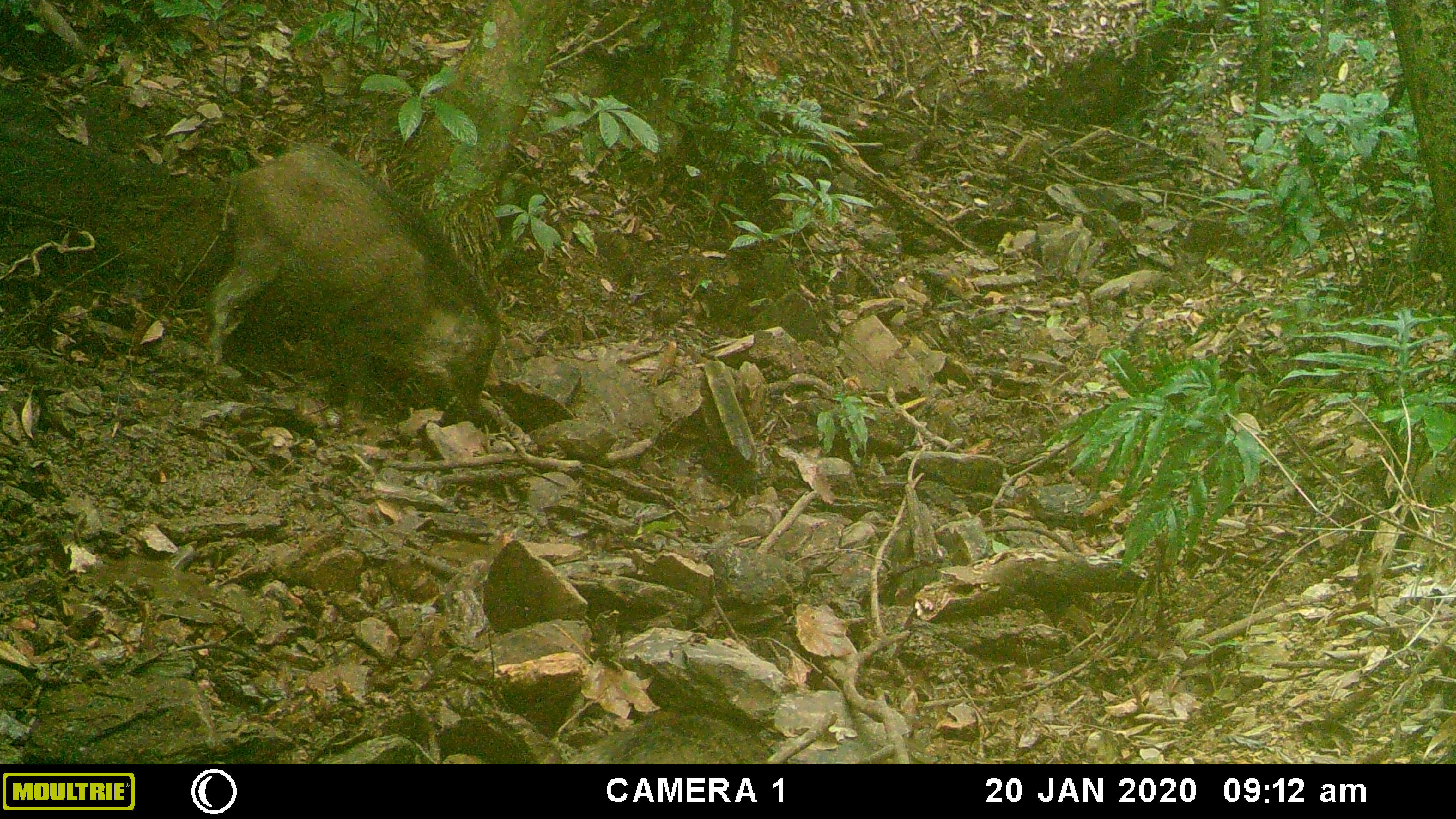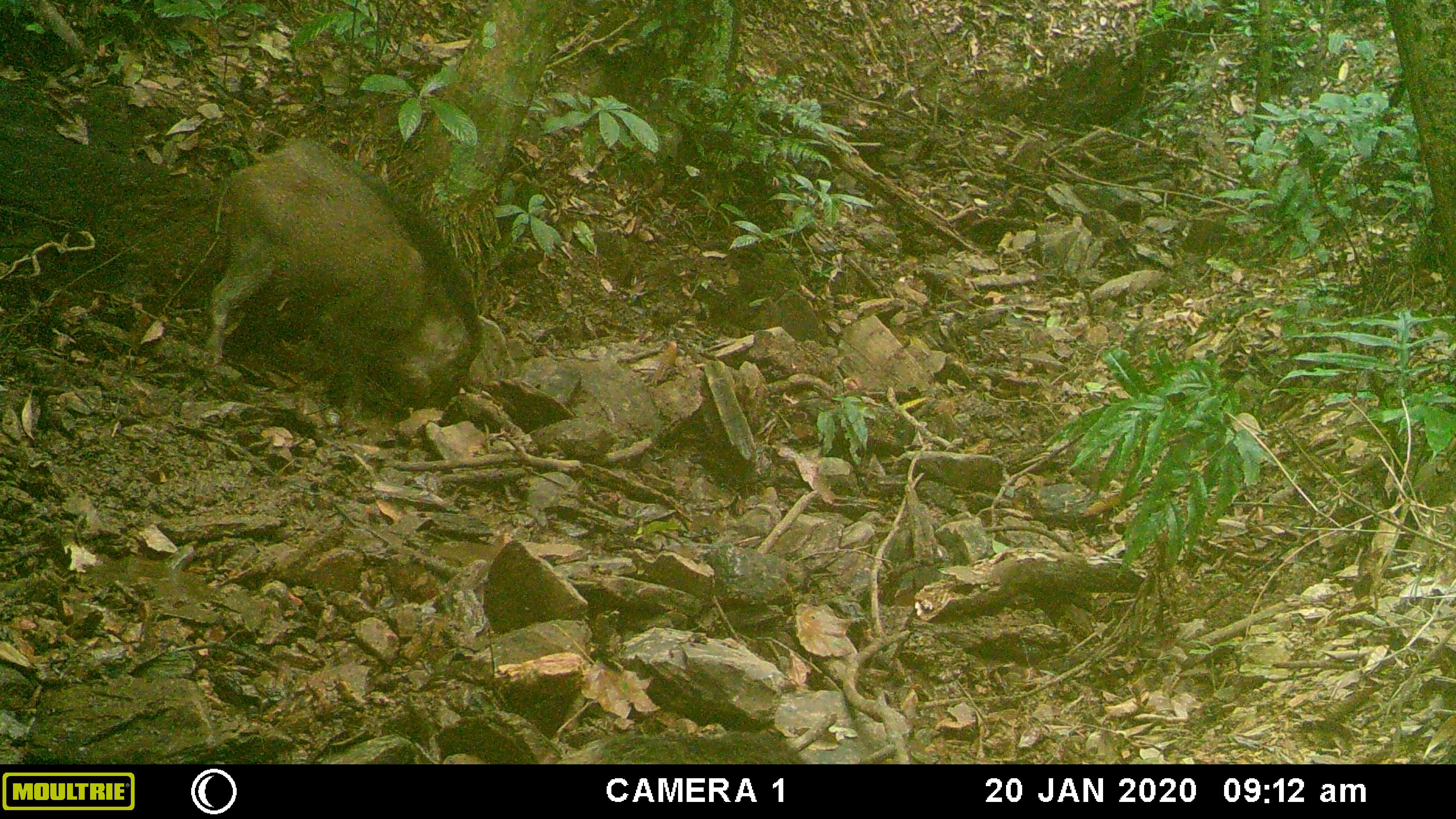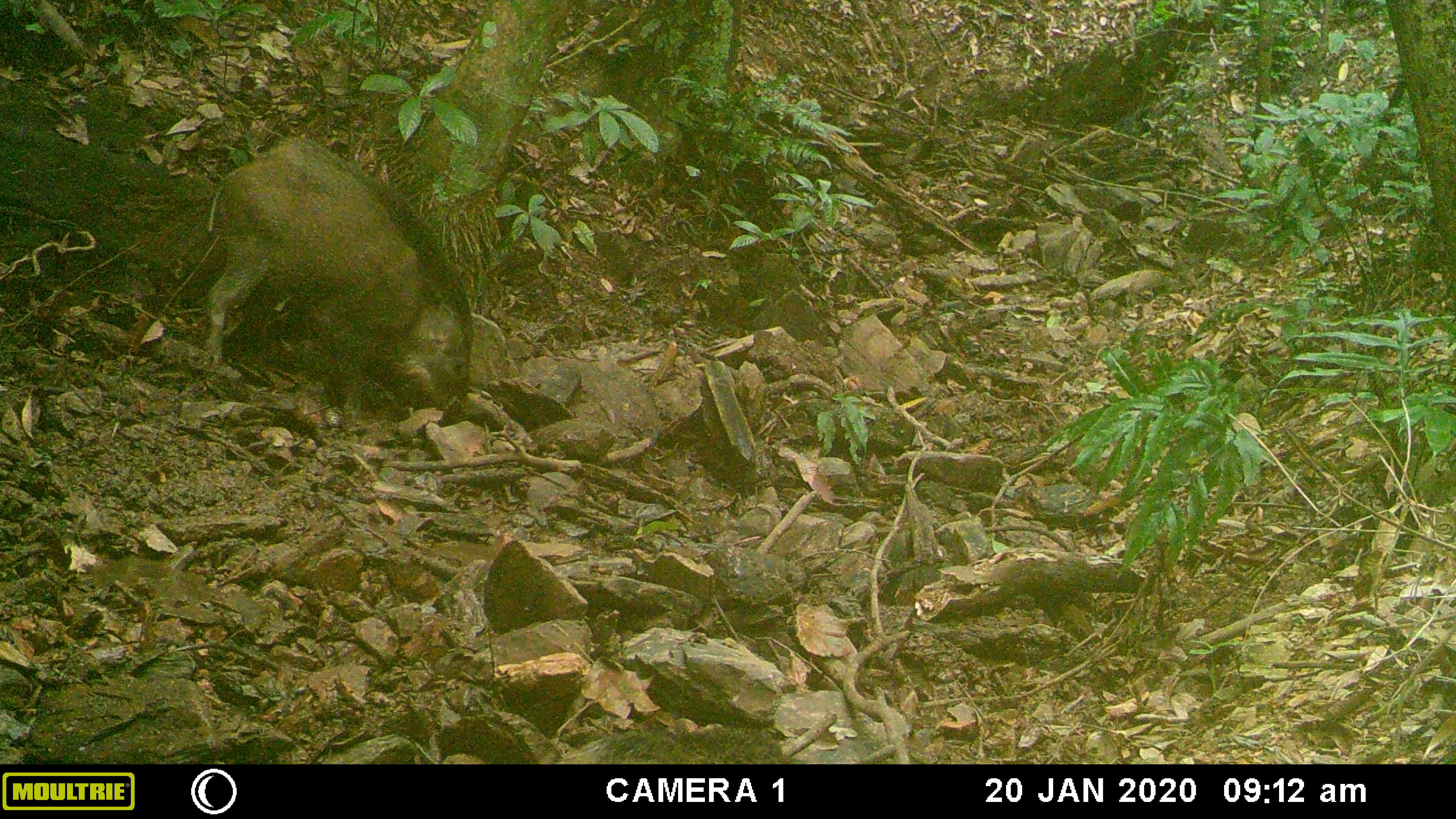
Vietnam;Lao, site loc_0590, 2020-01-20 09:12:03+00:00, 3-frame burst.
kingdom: Animalia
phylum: Chordata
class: Mammalia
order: Artiodactyla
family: Suidae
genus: Sus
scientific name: Sus scrofa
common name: eurasian wild pig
Eurasian wild pig (Sus scrofa). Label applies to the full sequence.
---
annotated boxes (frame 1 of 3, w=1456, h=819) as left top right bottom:
eurasian wild pig: 199 141 505 433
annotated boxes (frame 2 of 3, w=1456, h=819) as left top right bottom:
eurasian wild pig: 199 136 488 424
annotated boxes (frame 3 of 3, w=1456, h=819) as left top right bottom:
eurasian wild pig: 198 132 477 424